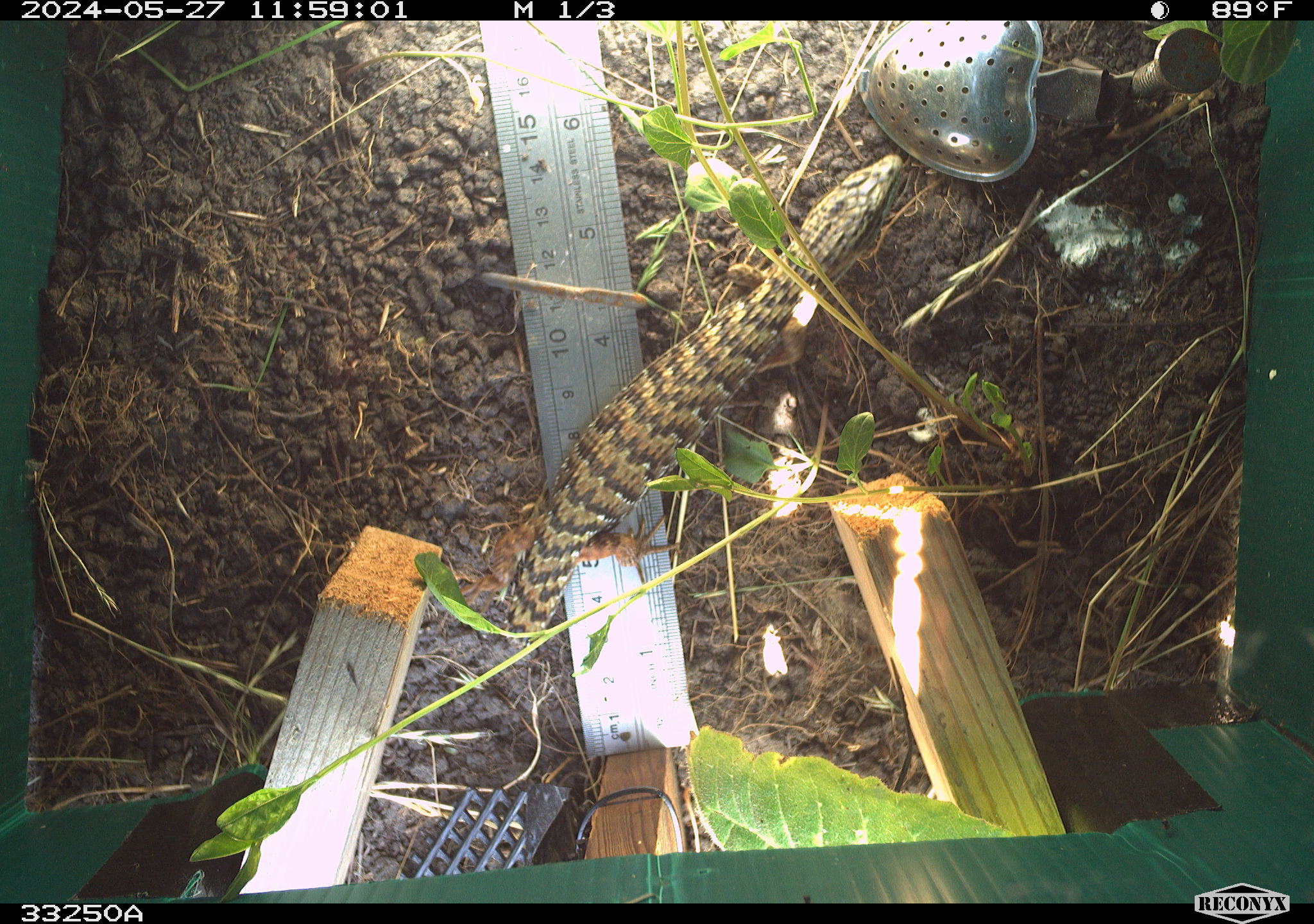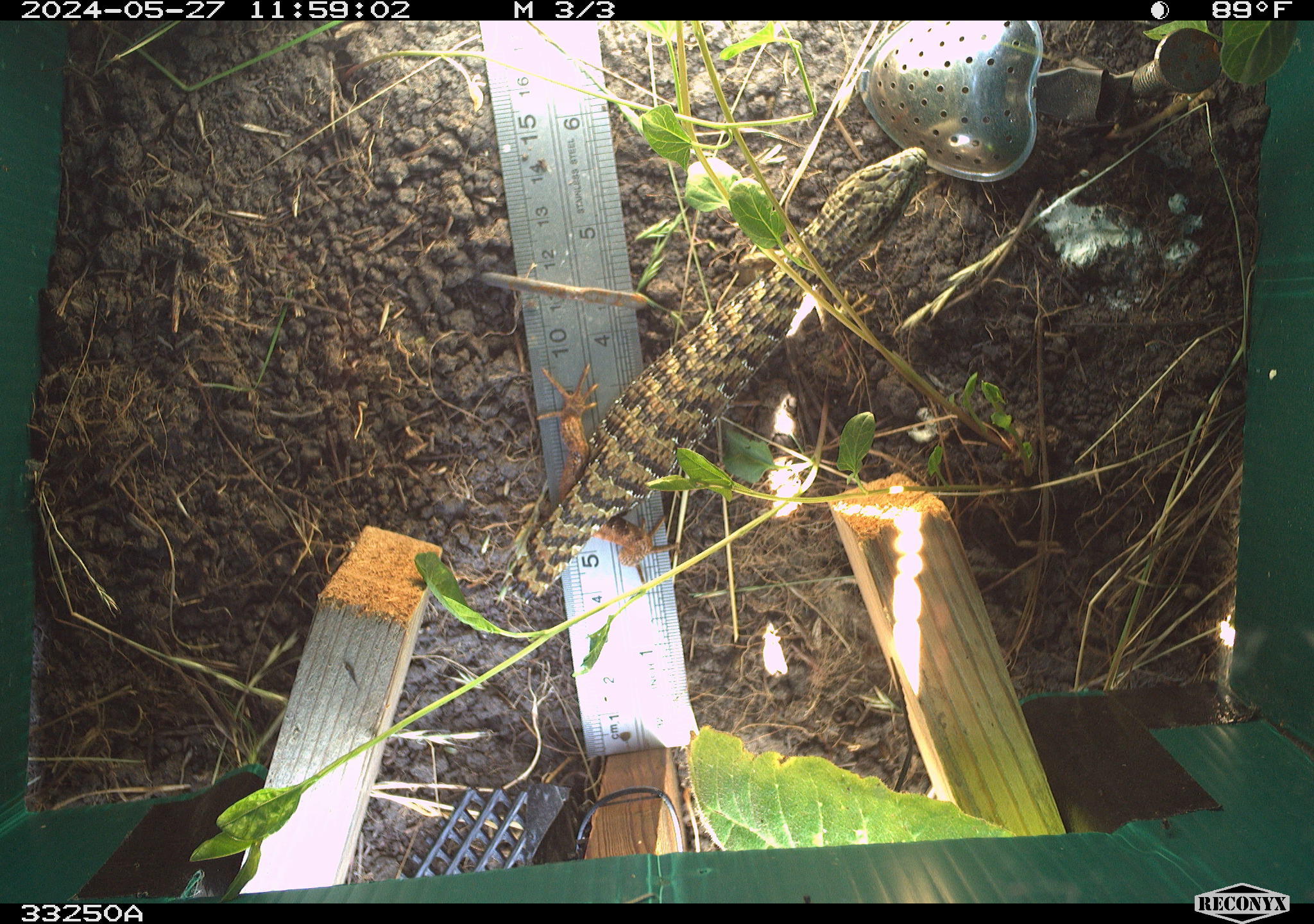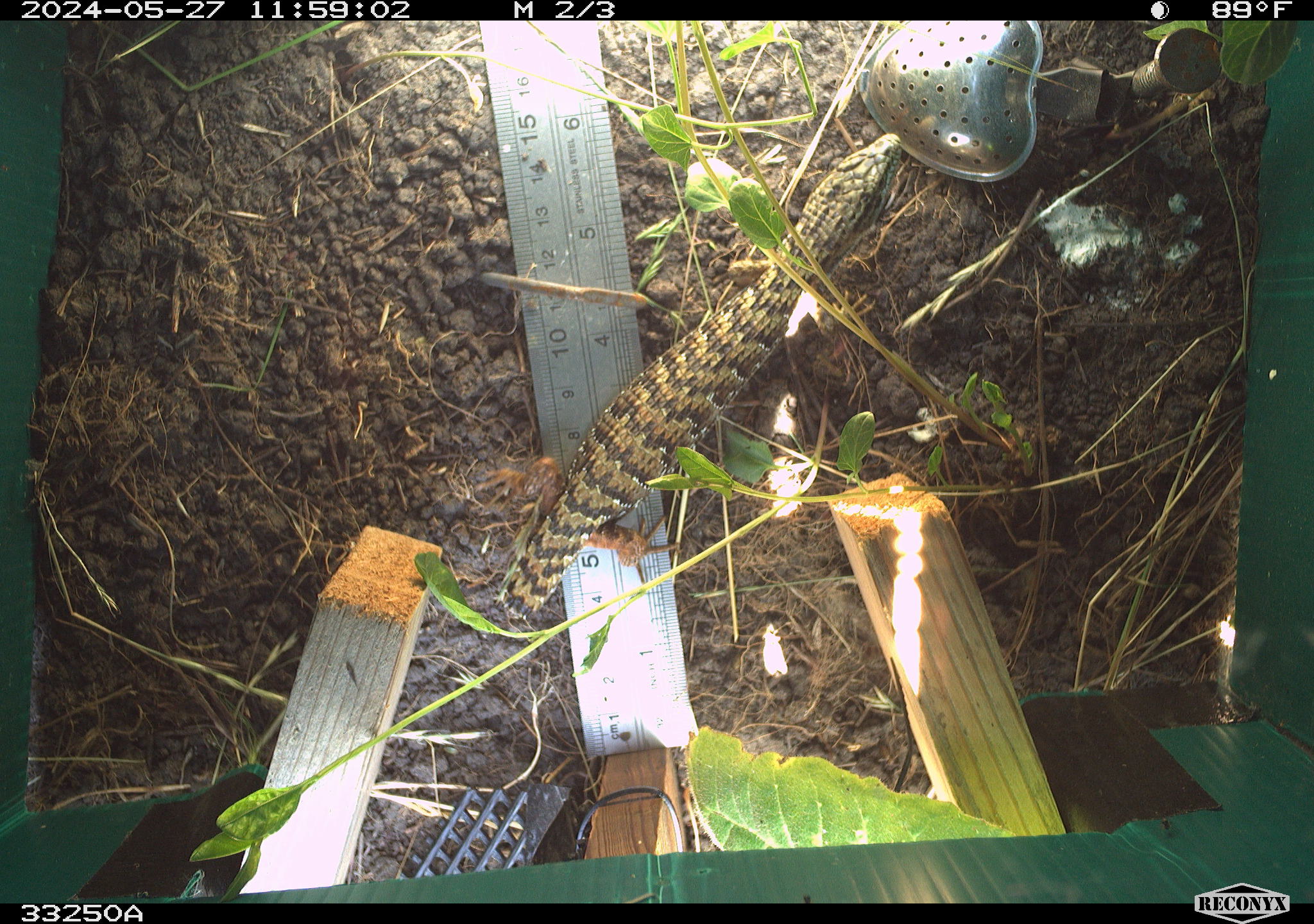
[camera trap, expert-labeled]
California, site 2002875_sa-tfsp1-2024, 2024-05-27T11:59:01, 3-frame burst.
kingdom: Animalia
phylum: Chordata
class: Reptilia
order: Squamata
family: Anguidae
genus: Elgaria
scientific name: Elgaria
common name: alligator lizards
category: elgaria species